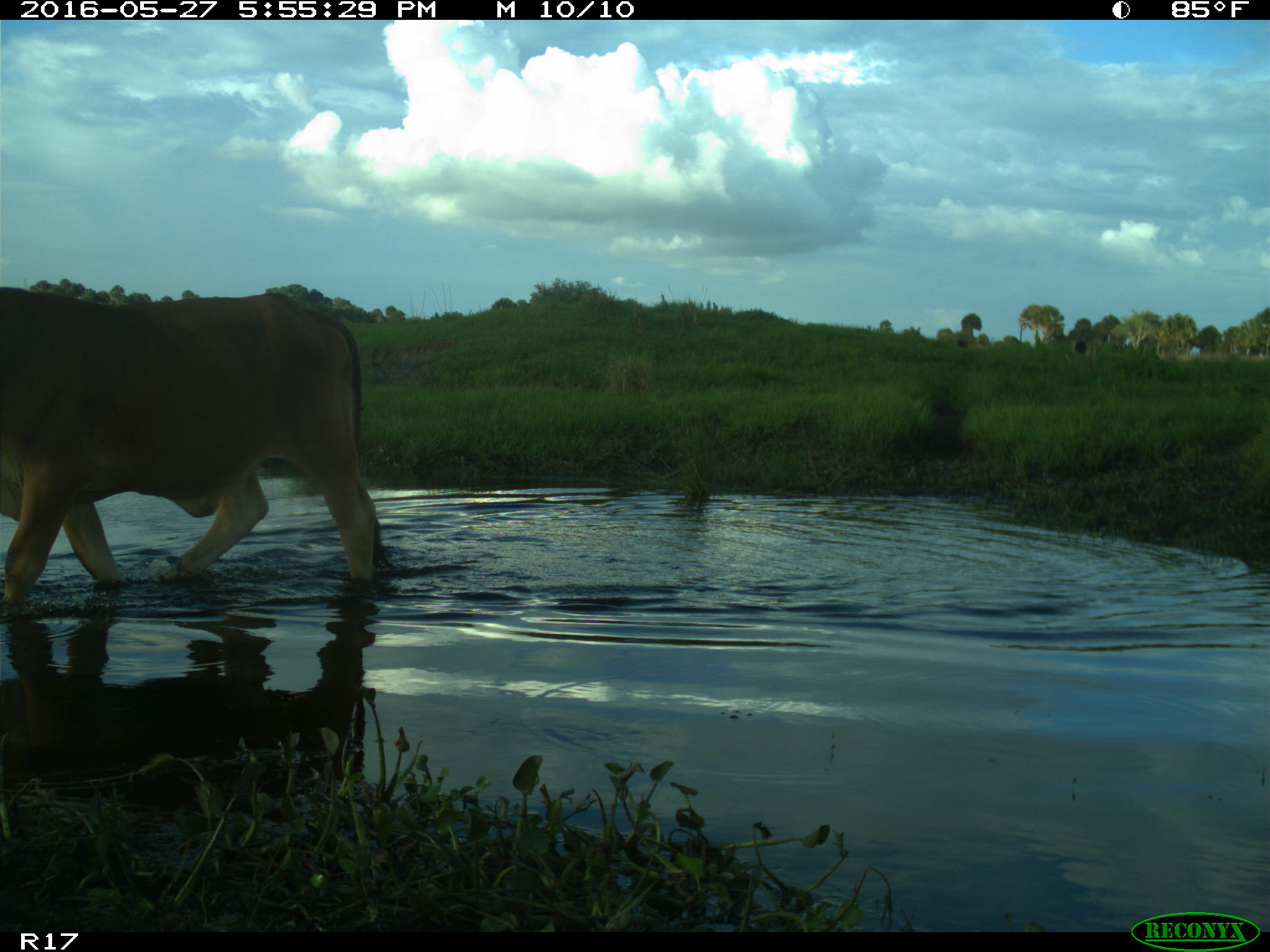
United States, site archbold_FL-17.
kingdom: Animalia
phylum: Chordata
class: Mammalia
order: Artiodactyla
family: Bovidae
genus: Bos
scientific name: Bos taurus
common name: domestic cow